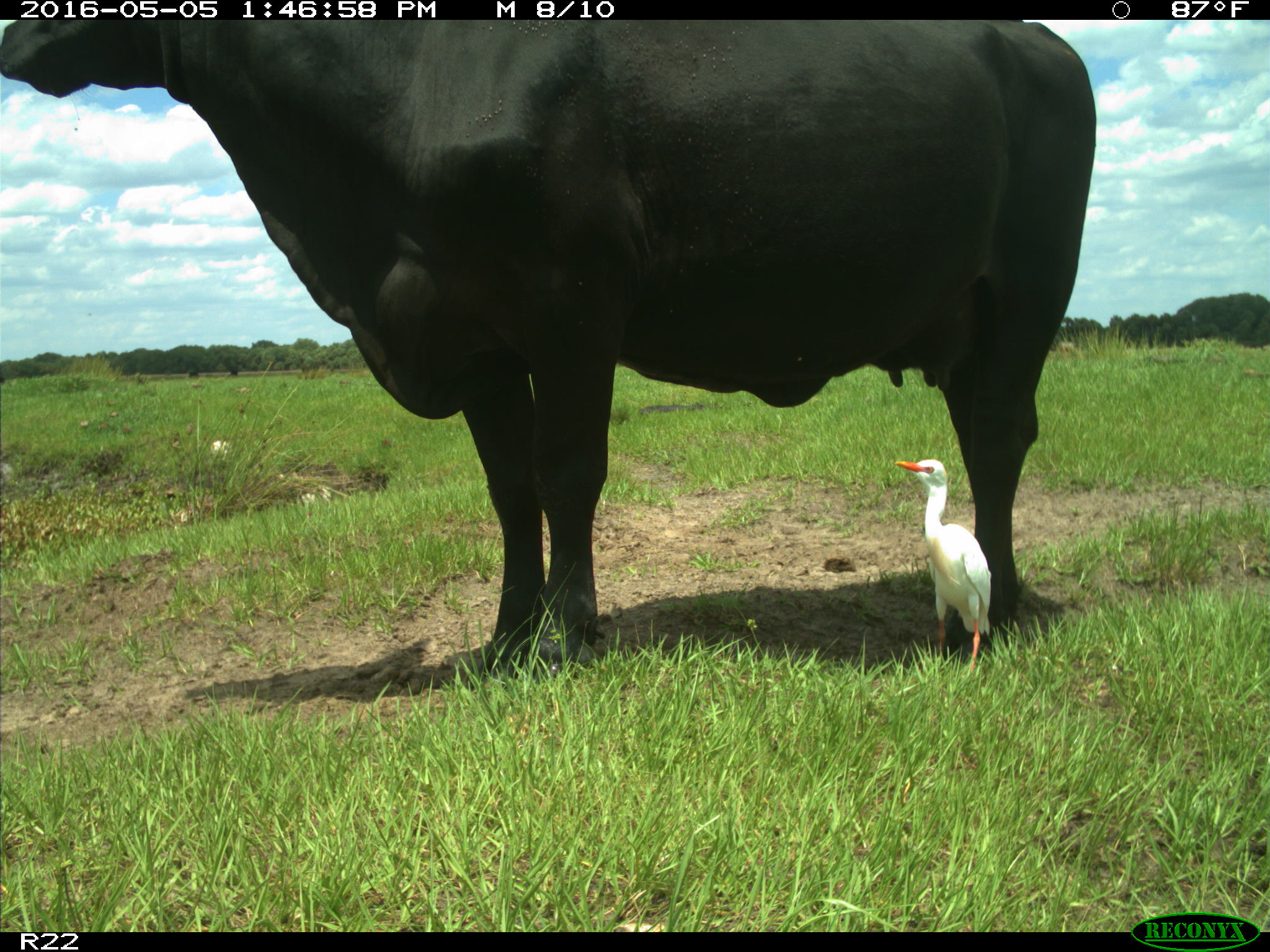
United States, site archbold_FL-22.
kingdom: Animalia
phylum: Chordata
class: Mammalia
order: Artiodactyla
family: Bovidae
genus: Bos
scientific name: Bos taurus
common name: domestic cow